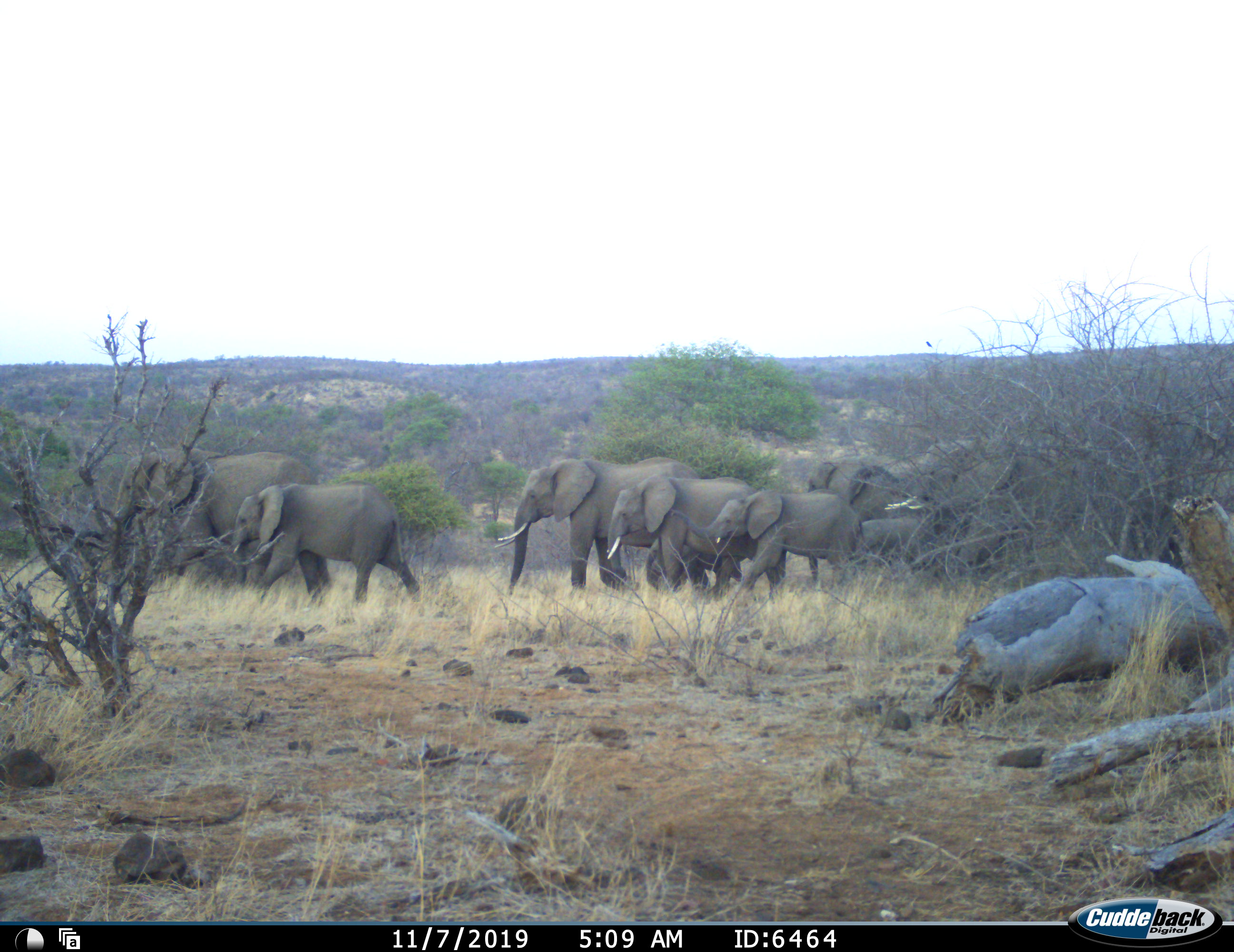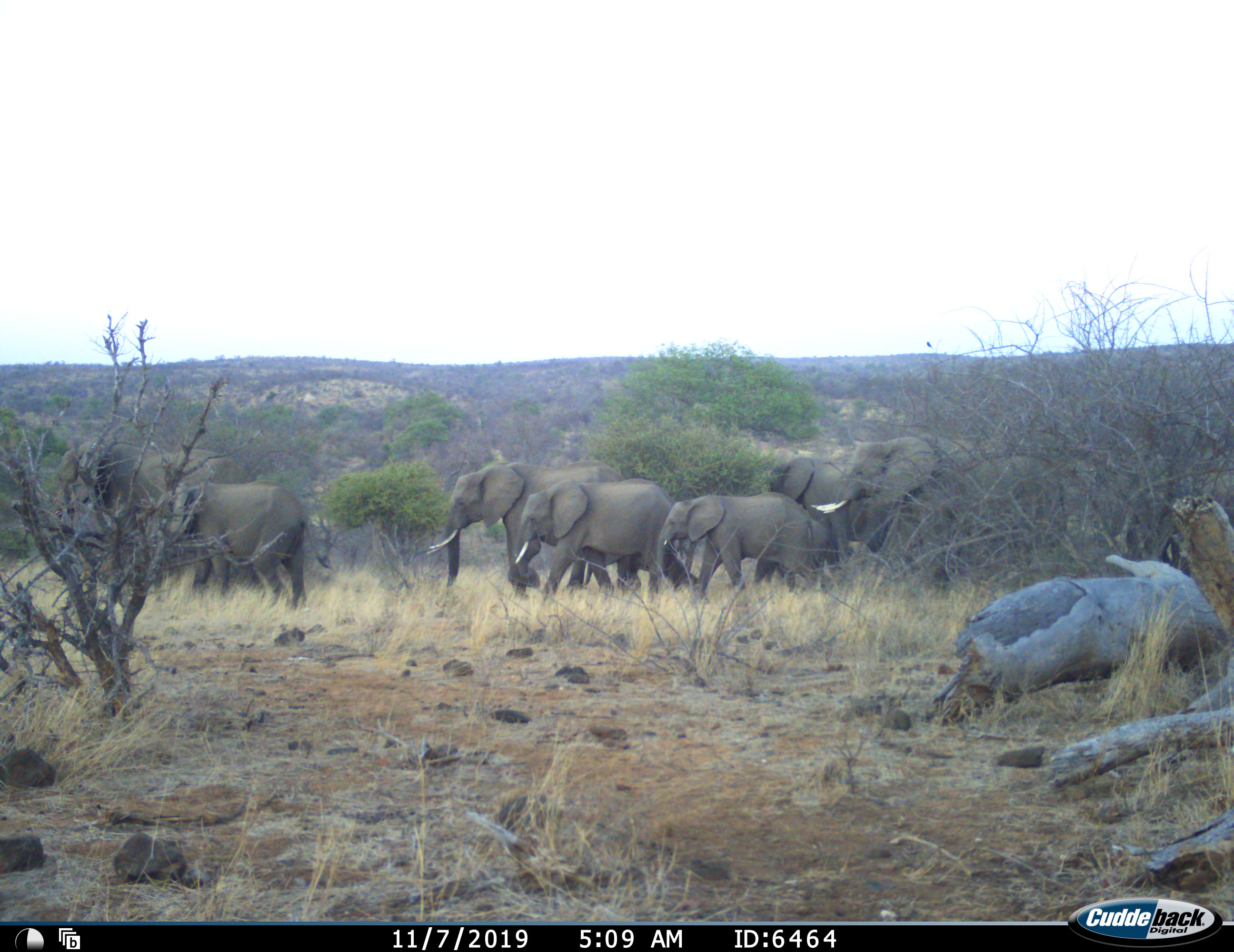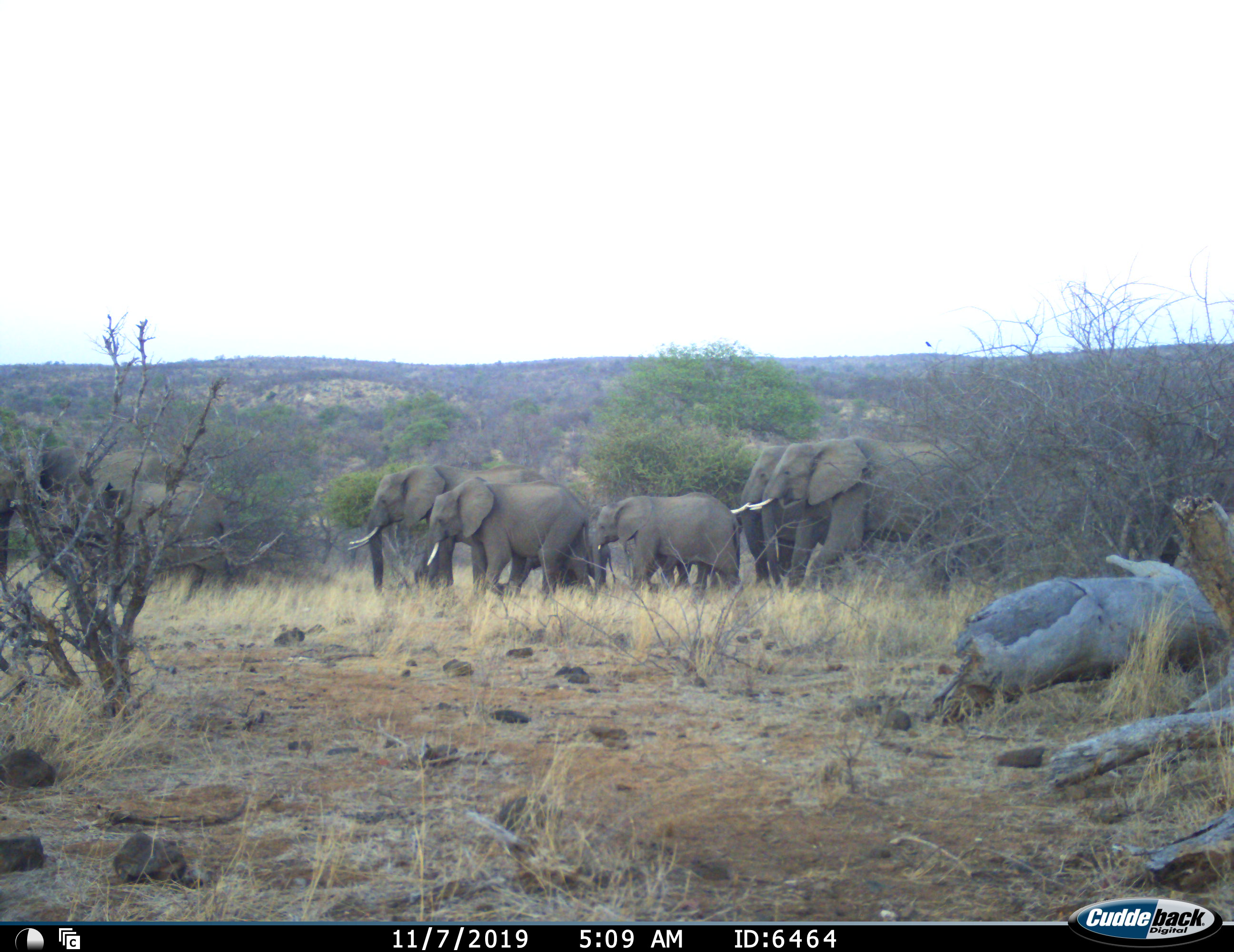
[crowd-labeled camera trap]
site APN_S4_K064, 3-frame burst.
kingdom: Animalia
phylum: Chordata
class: Mammalia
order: Proboscidea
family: Elephantidae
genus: Loxodonta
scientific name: Loxodonta africana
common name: african bush elephant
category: elephant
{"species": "elephant (african bush elephant) (Loxodonta africana)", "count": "8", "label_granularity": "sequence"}